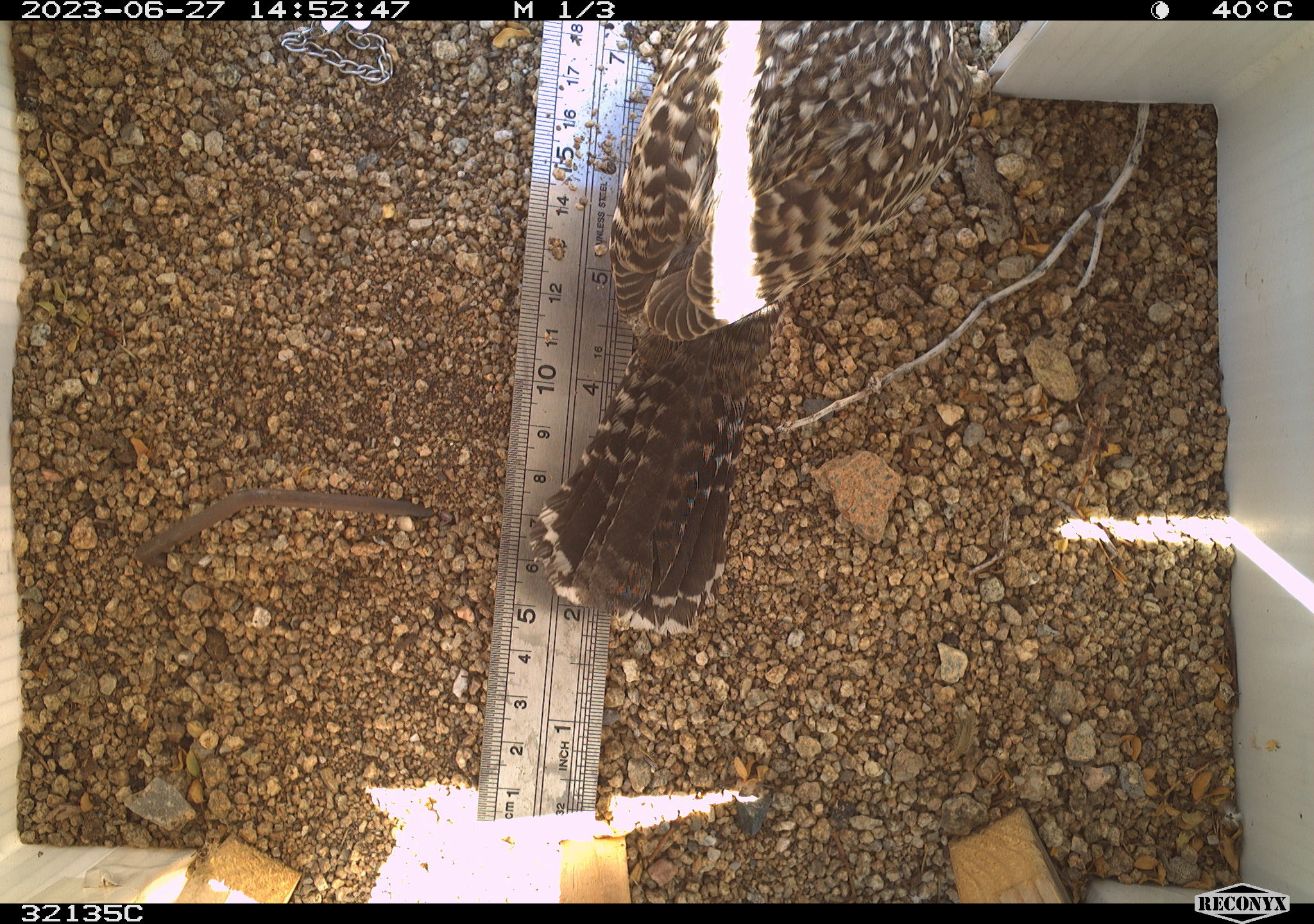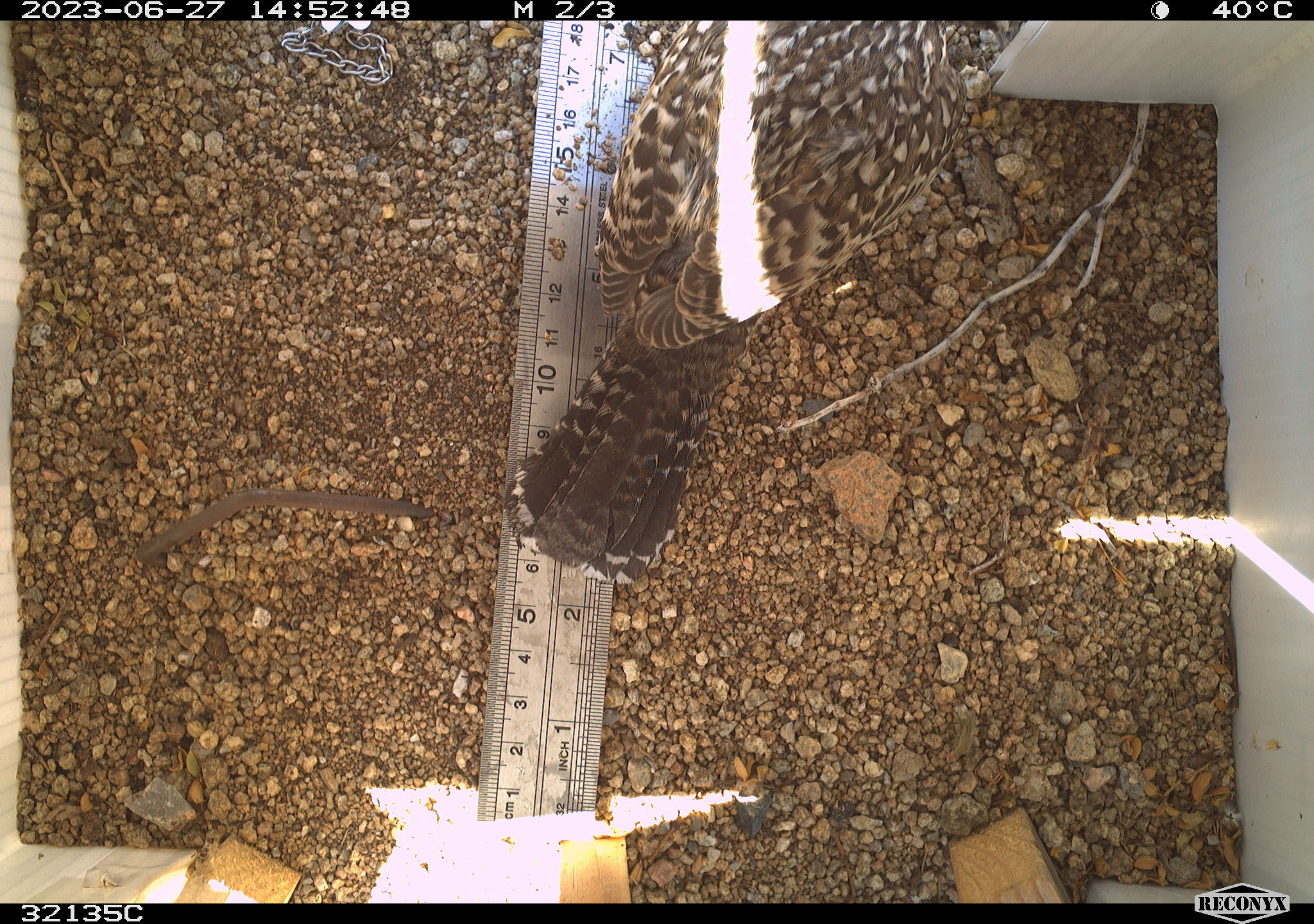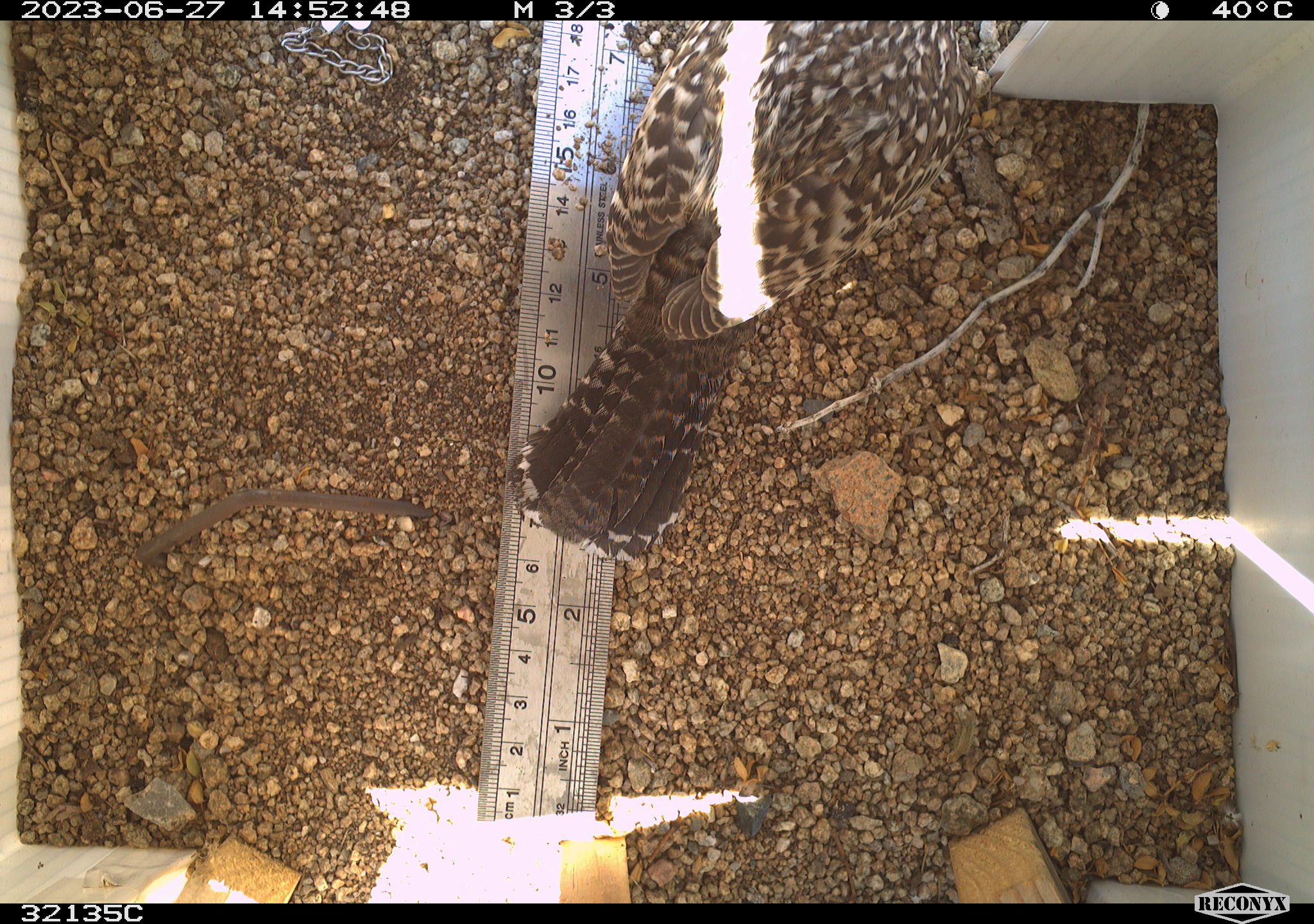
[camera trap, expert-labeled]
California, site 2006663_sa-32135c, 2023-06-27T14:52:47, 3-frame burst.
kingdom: Animalia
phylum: Chordata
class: Aves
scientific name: Aves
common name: bird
Bird (Aves).